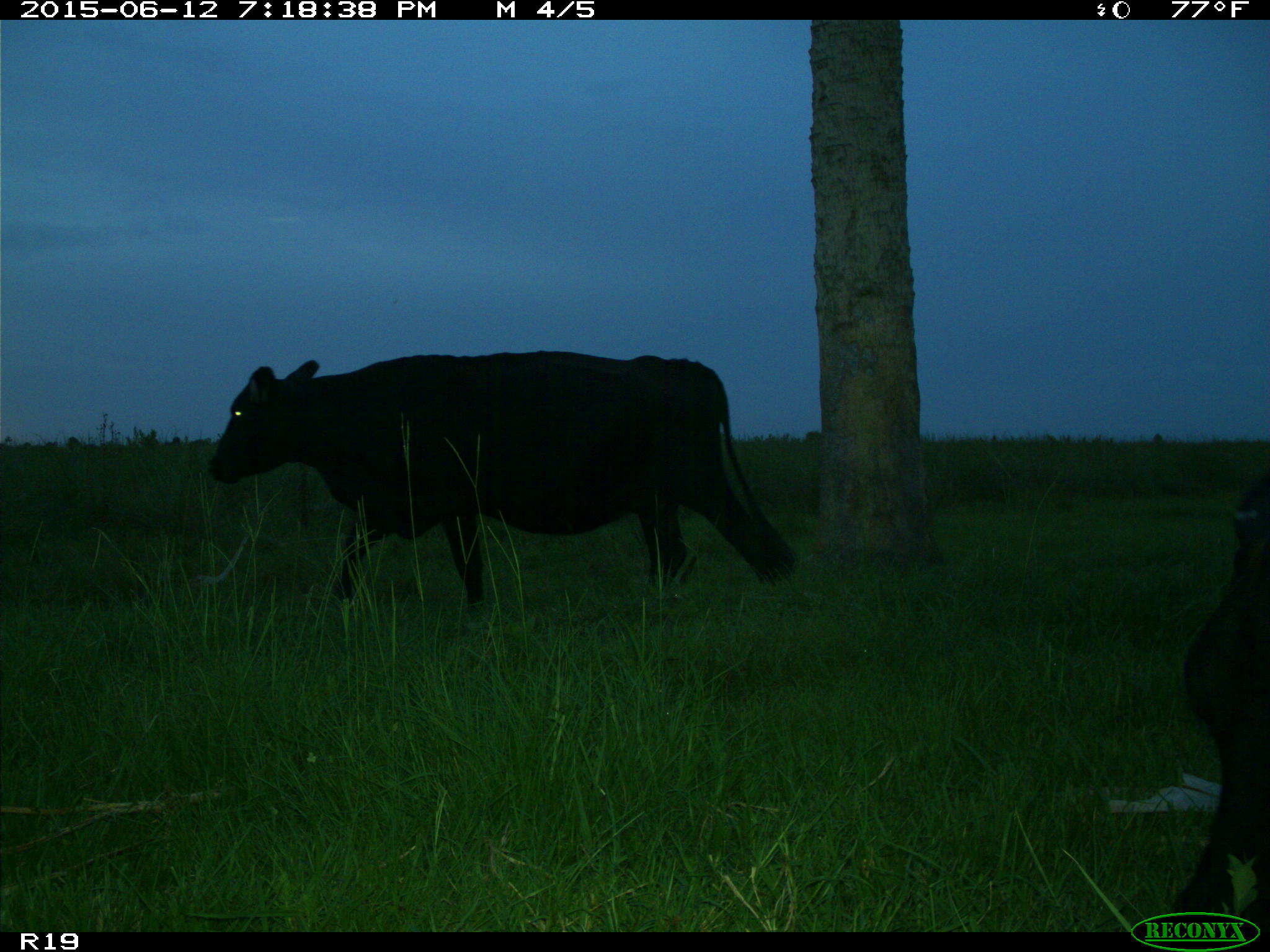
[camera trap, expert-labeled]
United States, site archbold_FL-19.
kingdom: Animalia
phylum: Chordata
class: Mammalia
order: Artiodactyla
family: Bovidae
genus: Bos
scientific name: Bos taurus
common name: domestic cow